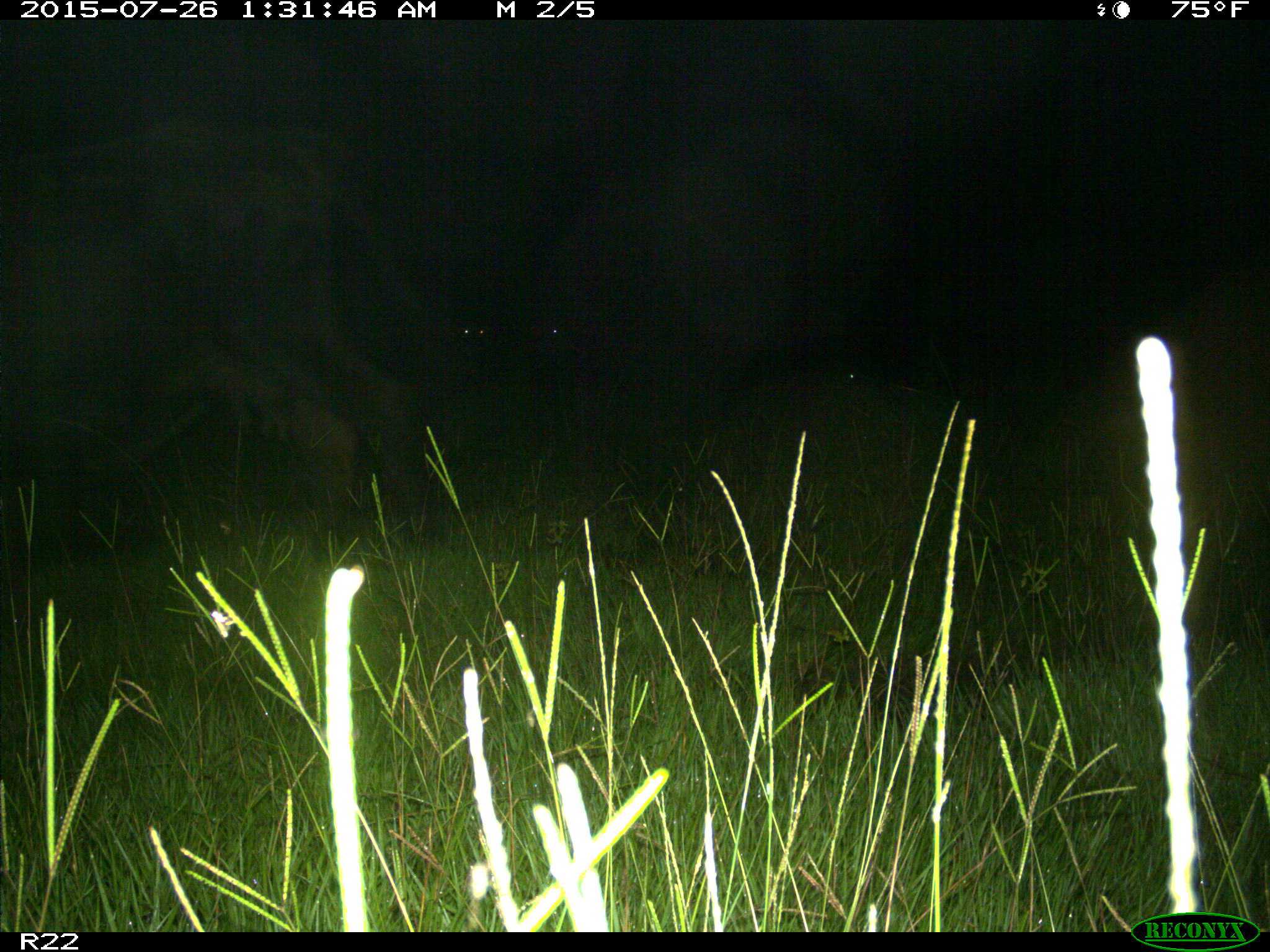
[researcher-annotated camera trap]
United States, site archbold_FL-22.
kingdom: Animalia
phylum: Chordata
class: Mammalia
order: Artiodactyla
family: Bovidae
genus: Bos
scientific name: Bos taurus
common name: domestic cow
Bos taurus (domestic cow).